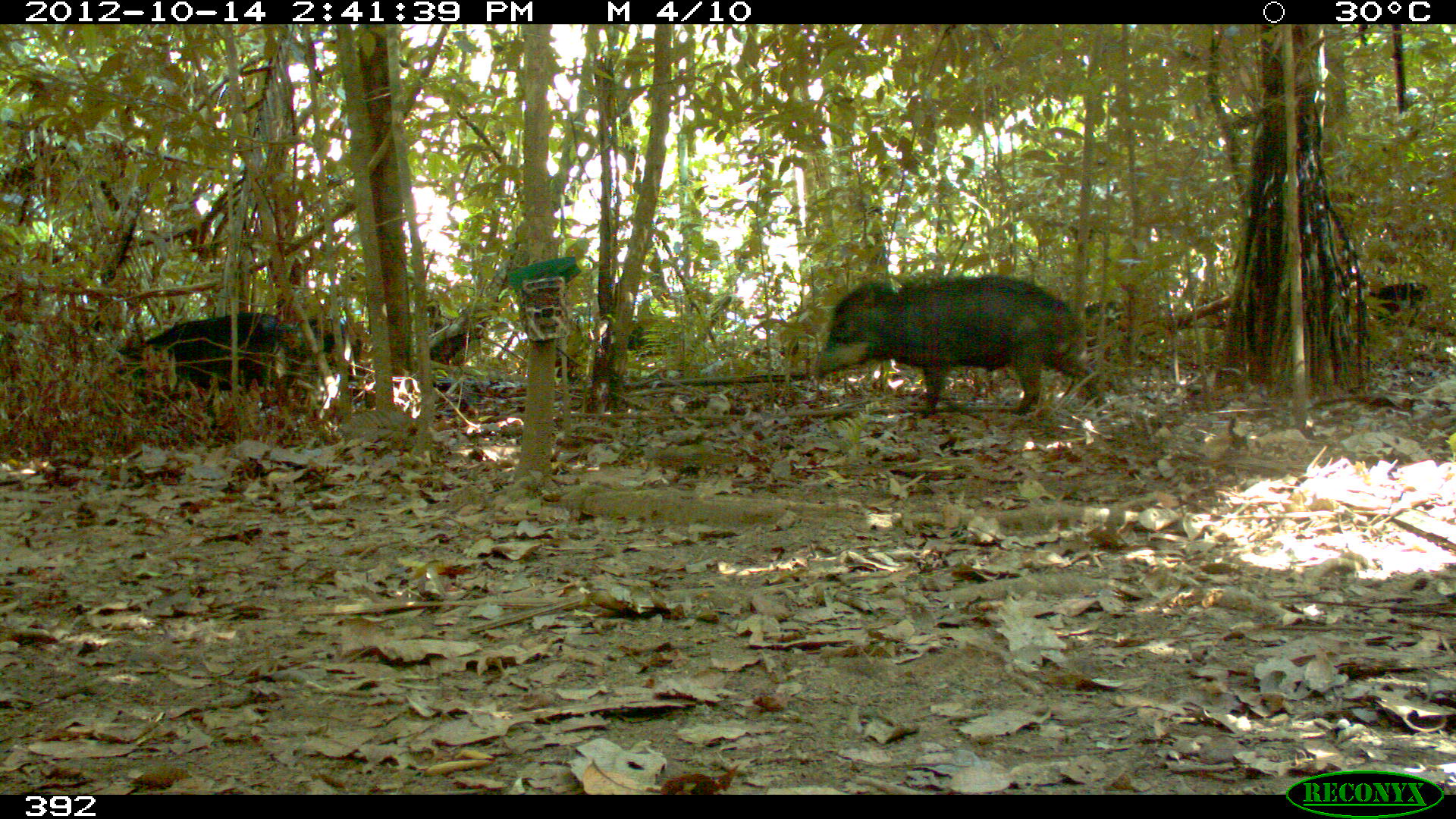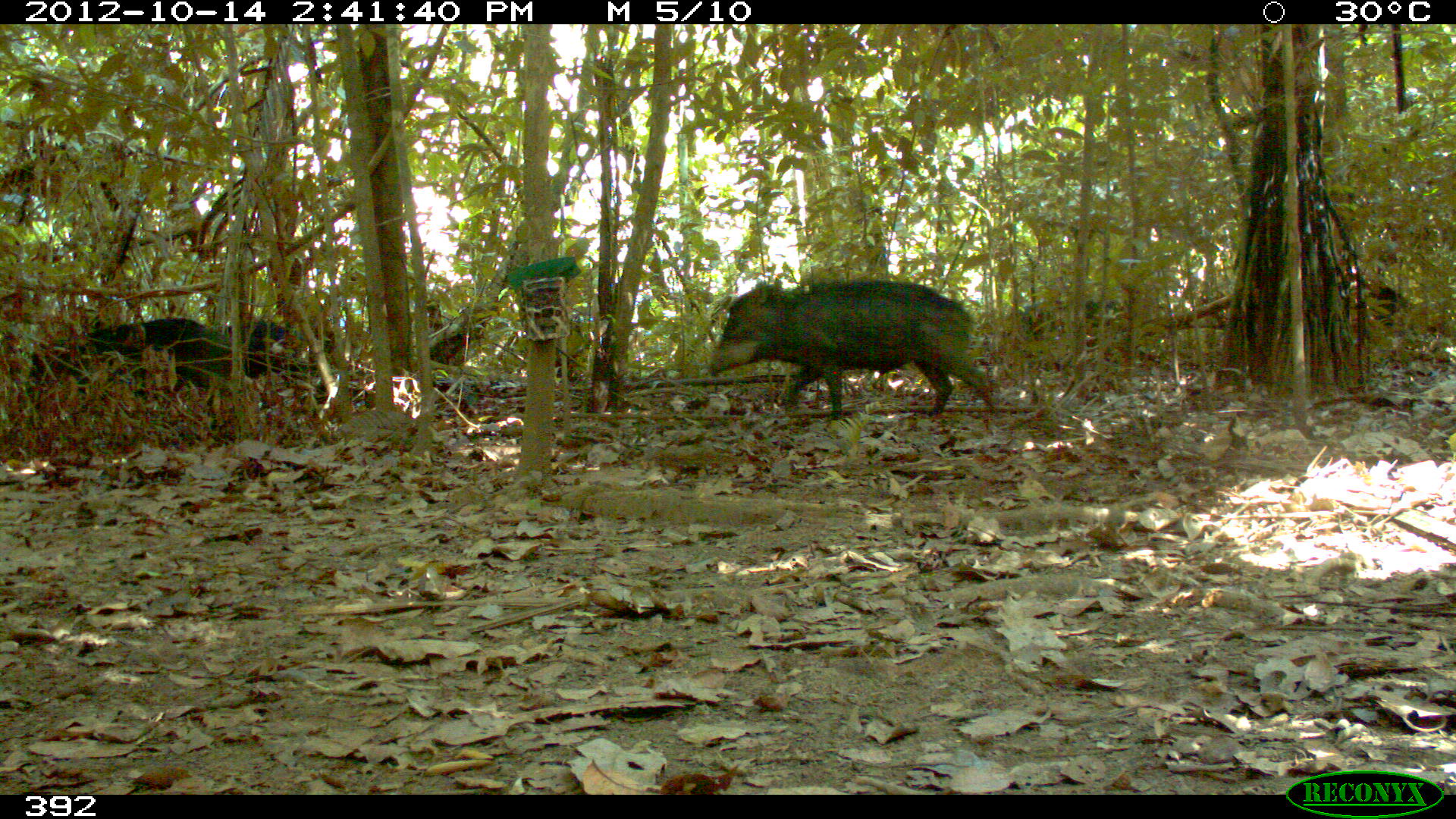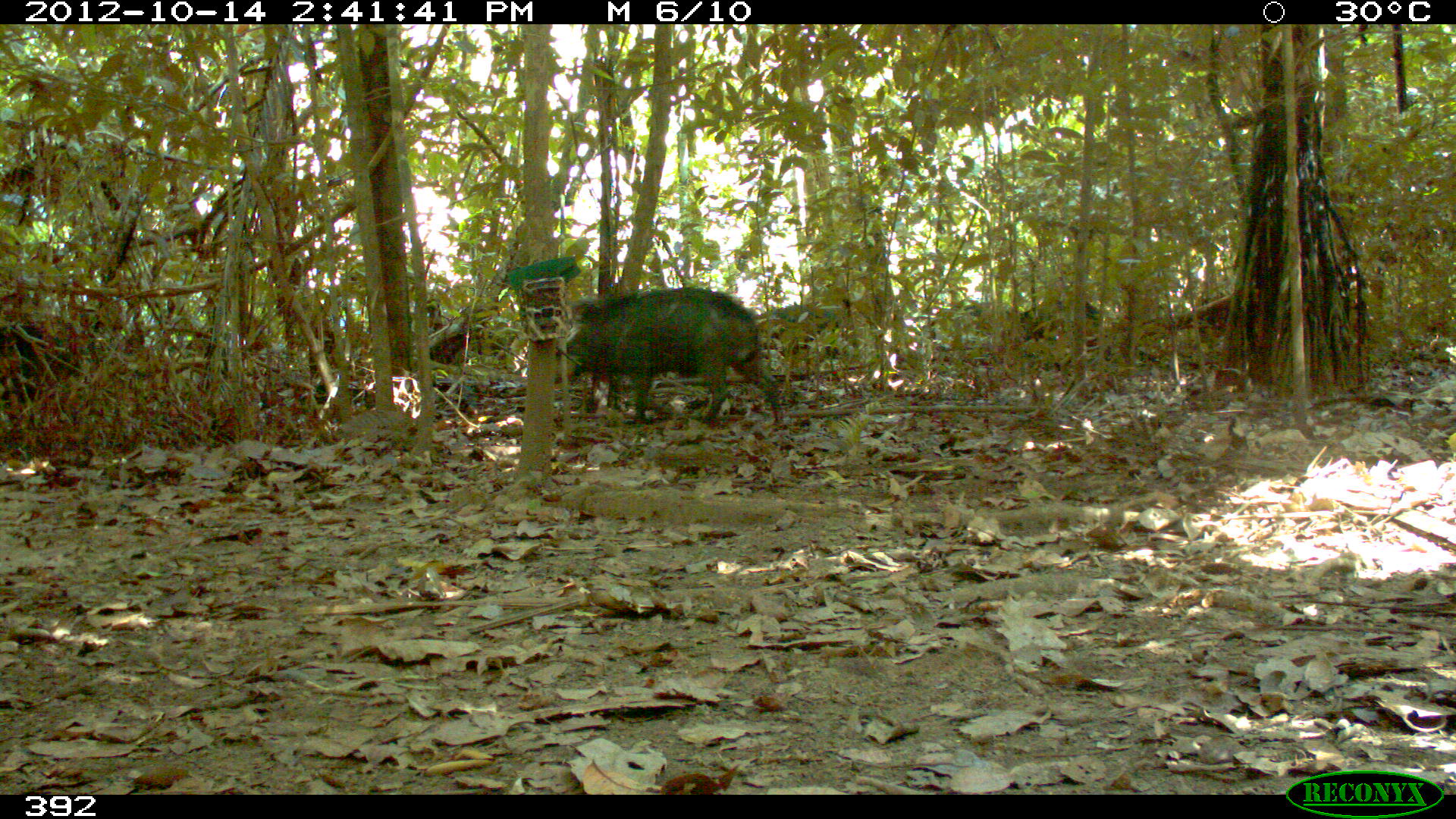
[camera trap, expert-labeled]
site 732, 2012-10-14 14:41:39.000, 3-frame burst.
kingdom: Animalia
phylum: Chordata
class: Mammalia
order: Artiodactyla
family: Tayassuidae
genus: Tayassu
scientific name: Tayassu pecari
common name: white-lipped peccary